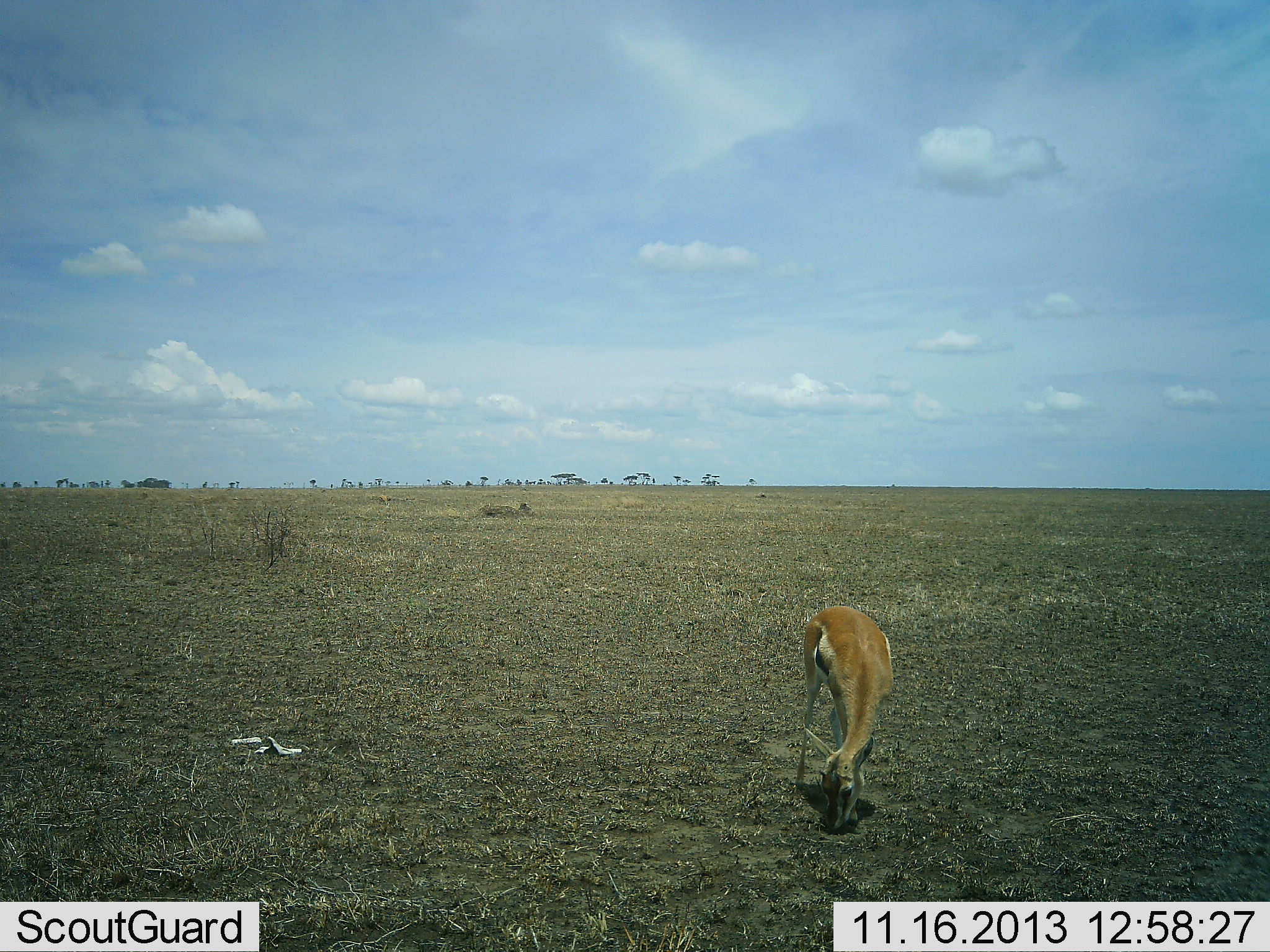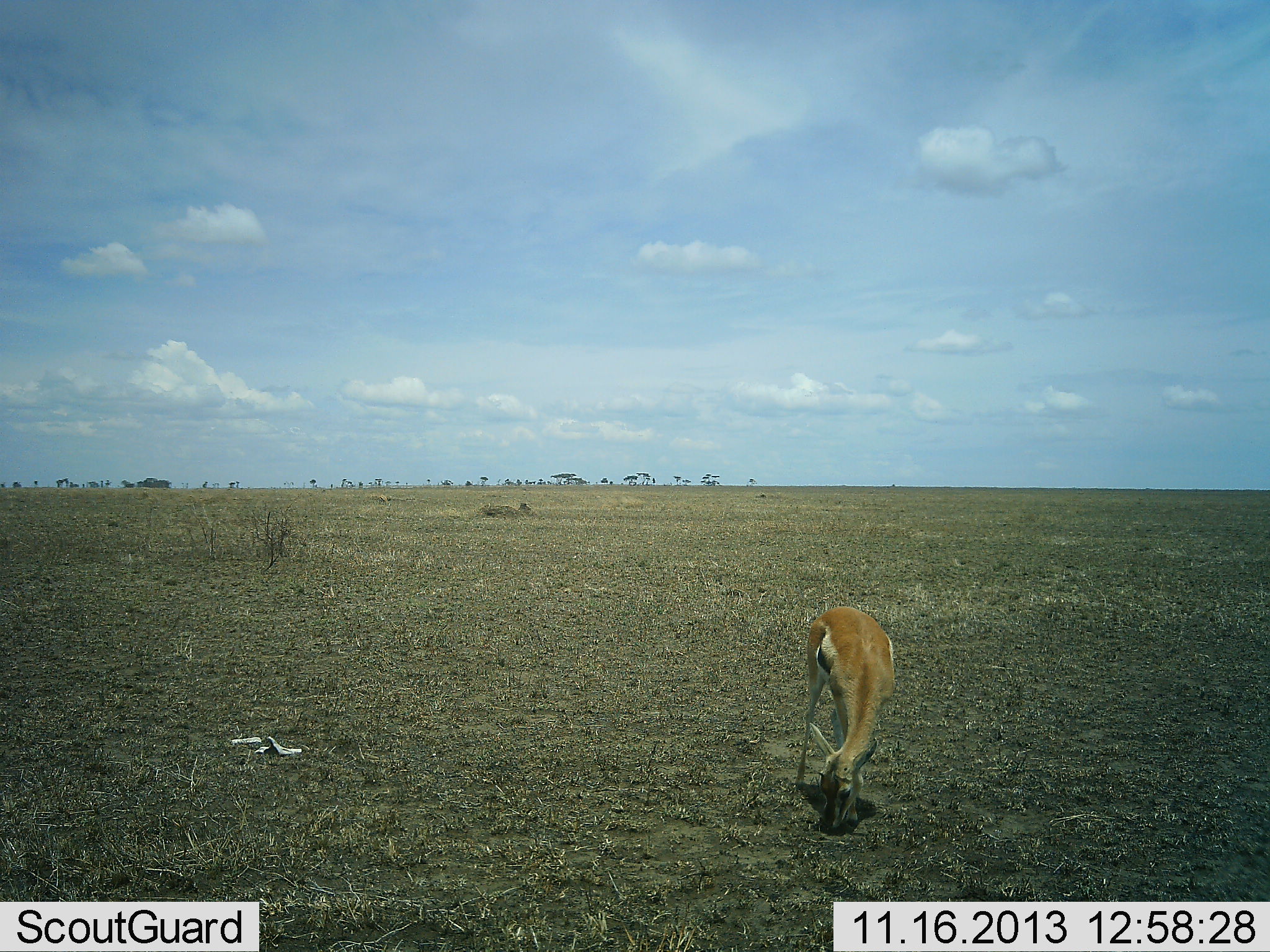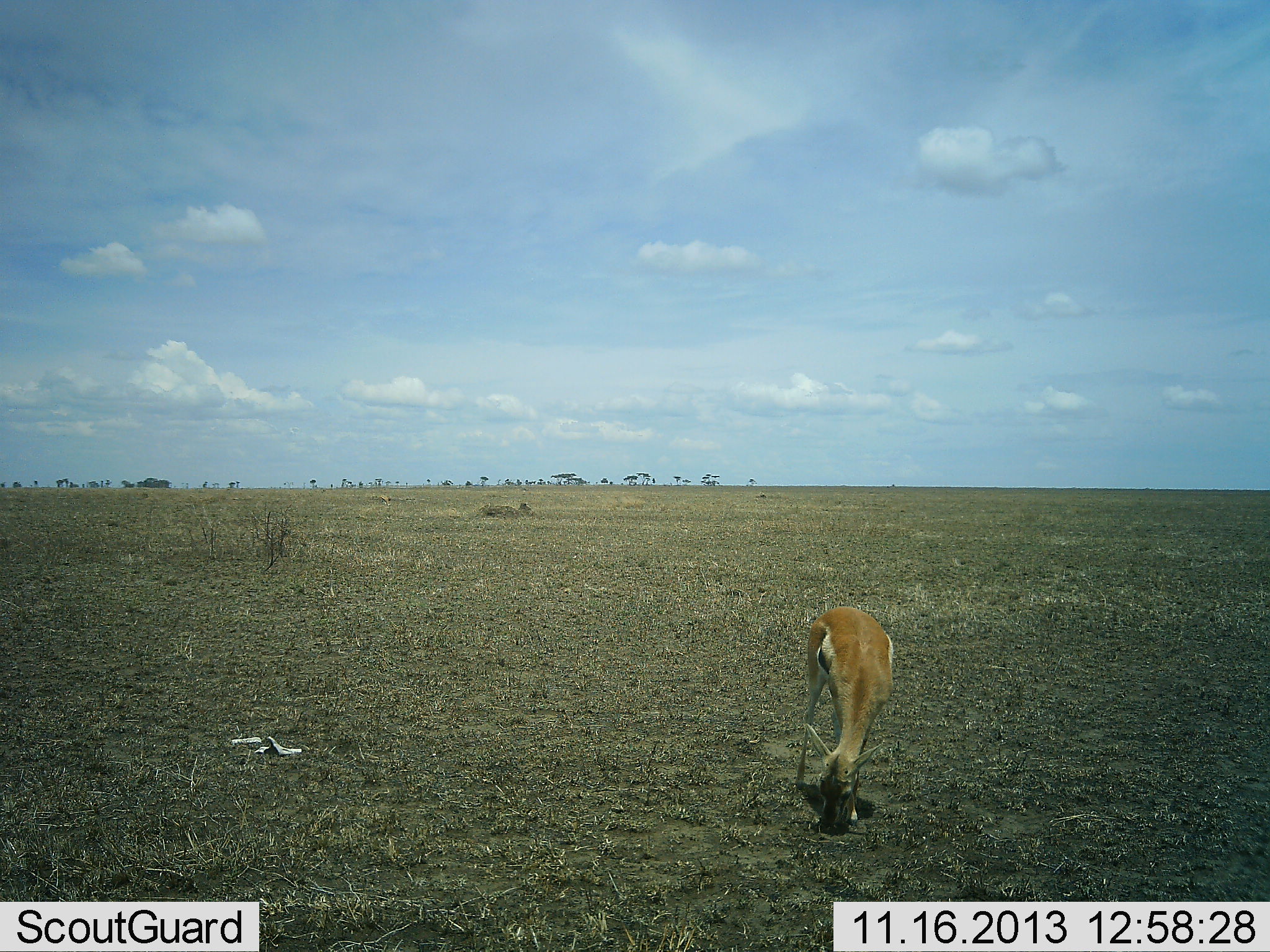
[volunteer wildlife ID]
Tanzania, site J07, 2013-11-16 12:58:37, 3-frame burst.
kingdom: Animalia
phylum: Chordata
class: Mammalia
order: Artiodactyla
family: Bovidae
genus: Eudorcas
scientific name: Eudorcas thomsonii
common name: thomson's gazelle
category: gazellethomsons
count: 1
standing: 20%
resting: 0%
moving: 0%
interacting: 0%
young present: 0%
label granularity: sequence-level